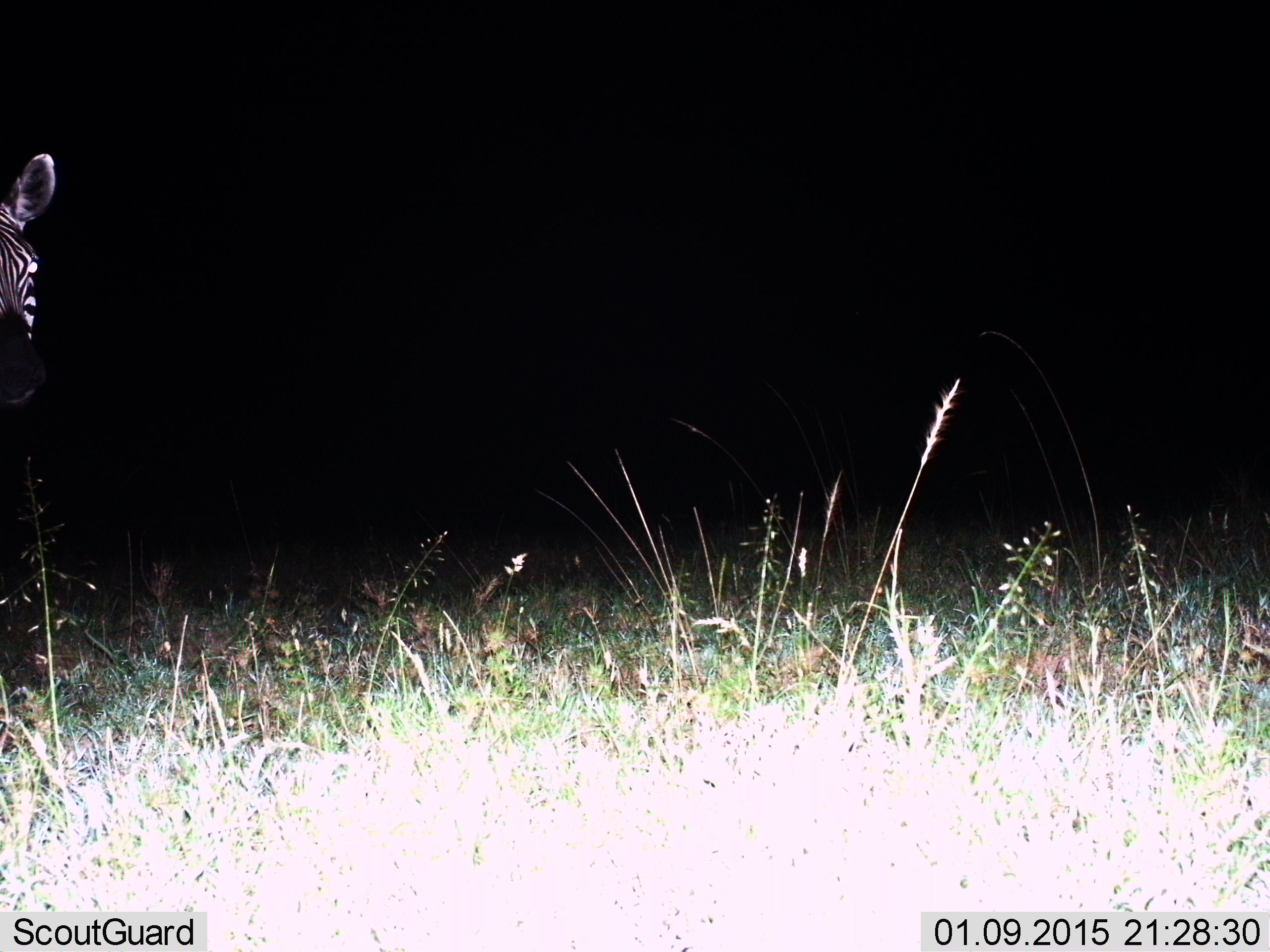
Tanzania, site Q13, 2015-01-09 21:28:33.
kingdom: Animalia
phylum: Chordata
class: Mammalia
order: Perissodactyla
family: Equidae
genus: Equus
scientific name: Equus quagga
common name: plains zebra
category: zebra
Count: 1.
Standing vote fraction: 90%.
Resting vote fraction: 0%.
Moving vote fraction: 10%.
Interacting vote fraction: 0%.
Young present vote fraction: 0%.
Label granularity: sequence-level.